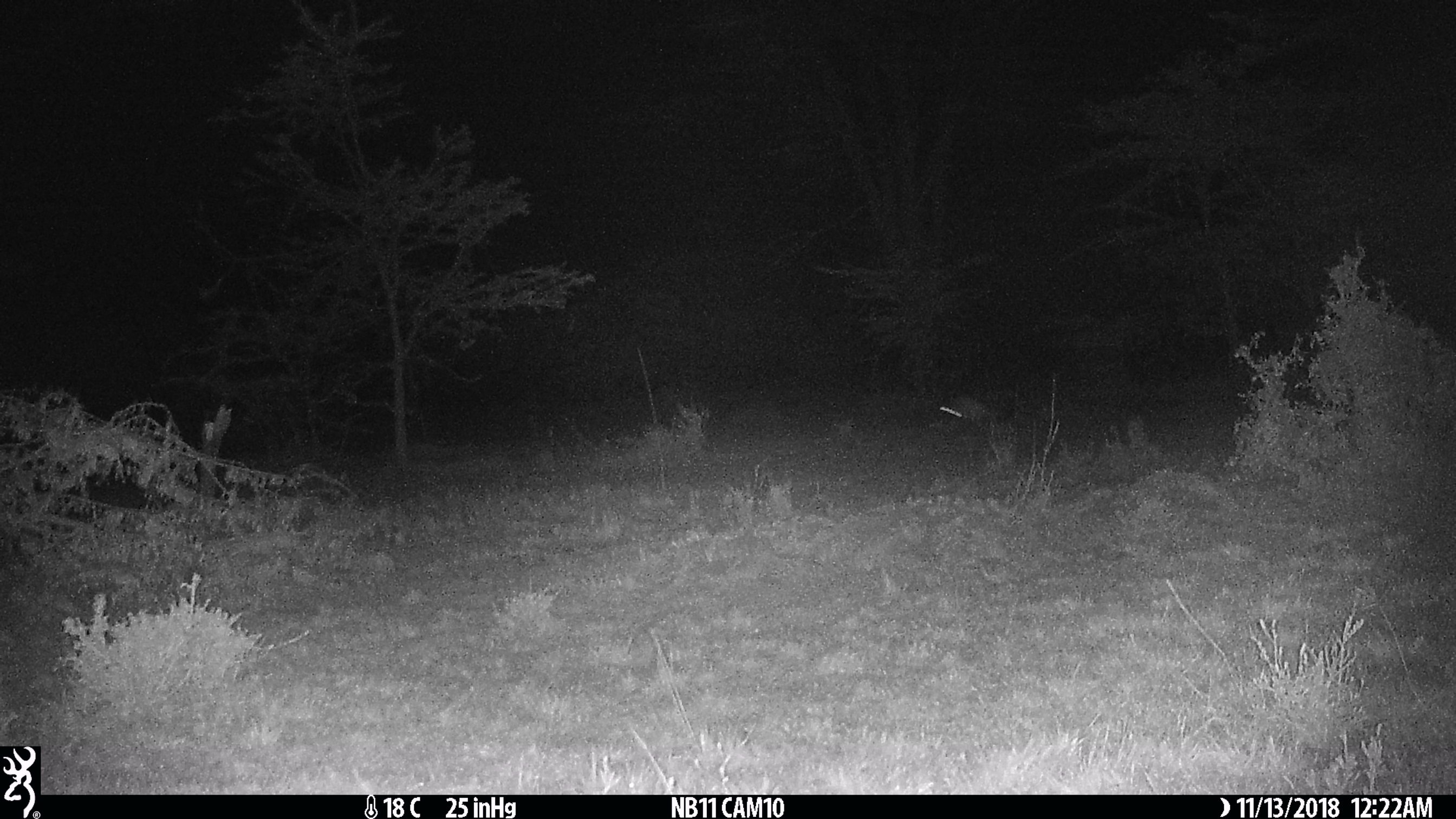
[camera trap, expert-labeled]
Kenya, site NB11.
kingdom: Animalia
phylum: Chordata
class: Mammalia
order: Rodentia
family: Pedetidae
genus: Pedetes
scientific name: Pedetes capensis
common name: springhare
Springhare (Pedetes capensis).